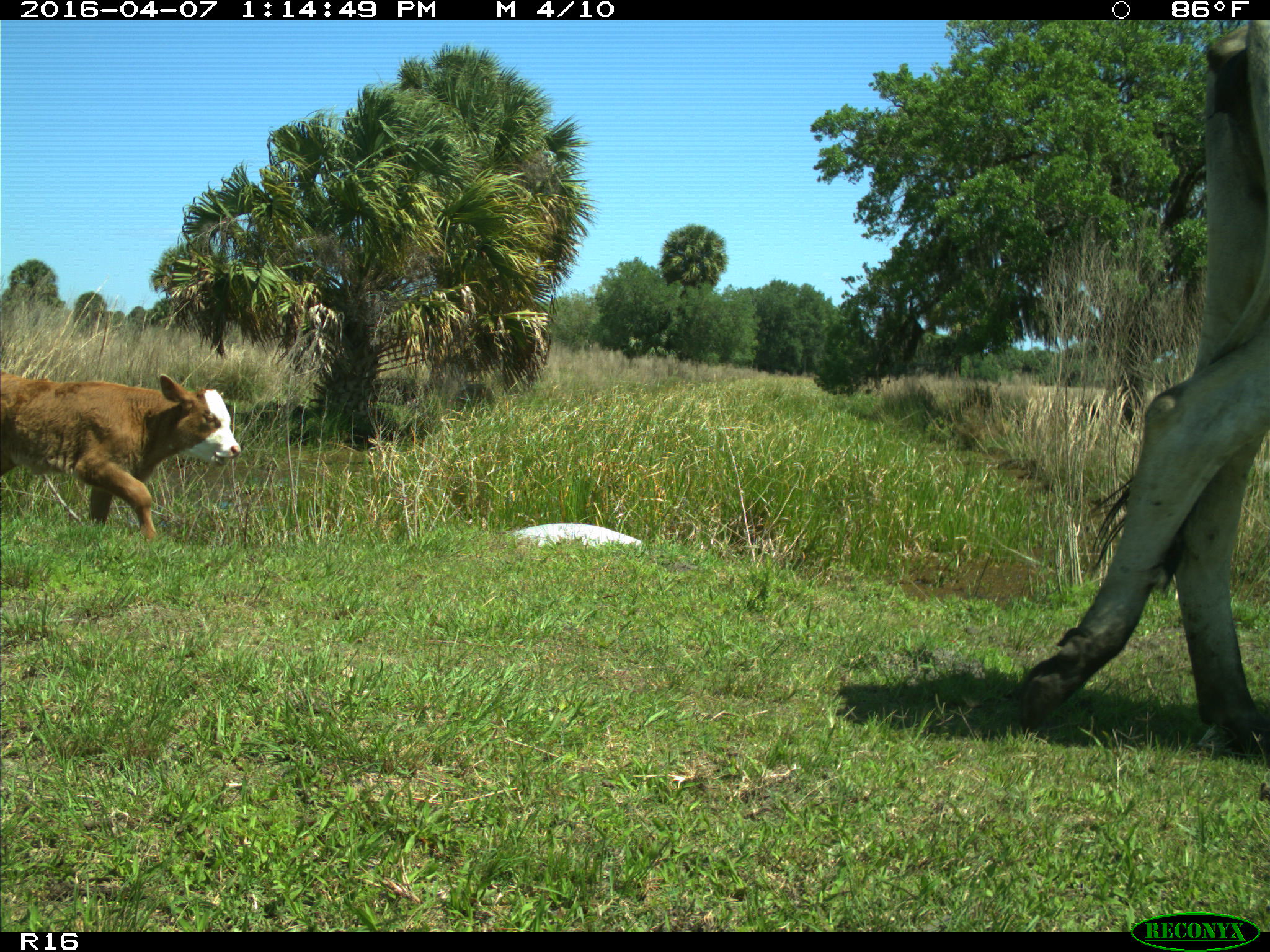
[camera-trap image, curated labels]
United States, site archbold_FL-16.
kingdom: Animalia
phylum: Chordata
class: Mammalia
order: Artiodactyla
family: Bovidae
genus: Bos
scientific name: Bos taurus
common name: domestic cow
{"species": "Bos taurus (domestic cow)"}